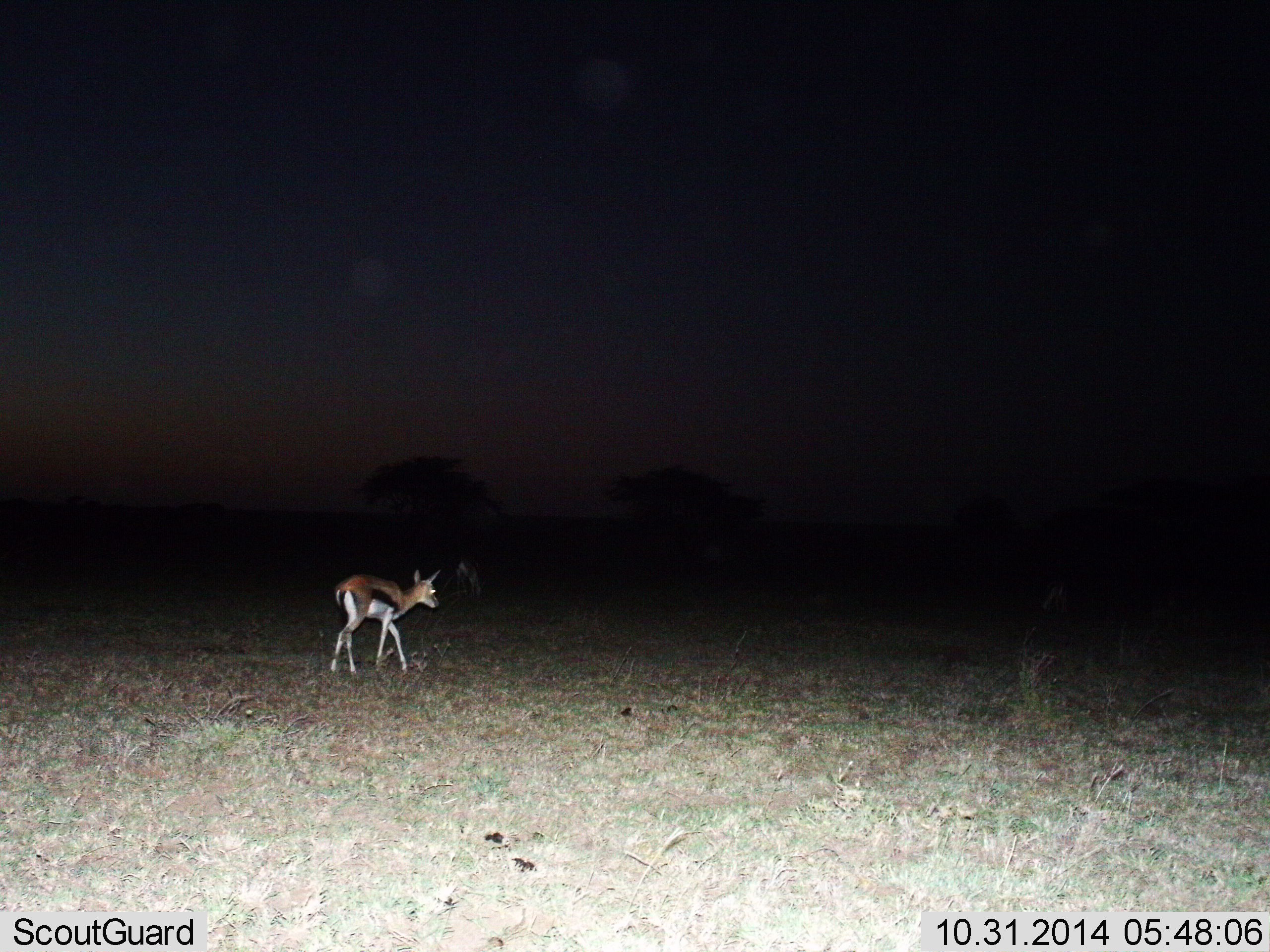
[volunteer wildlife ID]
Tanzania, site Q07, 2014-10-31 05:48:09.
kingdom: Animalia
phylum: Chordata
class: Mammalia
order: Artiodactyla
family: Bovidae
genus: Eudorcas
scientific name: Eudorcas thomsonii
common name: thomson's gazelle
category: gazellethomsons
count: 2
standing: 50%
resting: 0%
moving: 50%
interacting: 0%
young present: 20%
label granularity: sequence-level